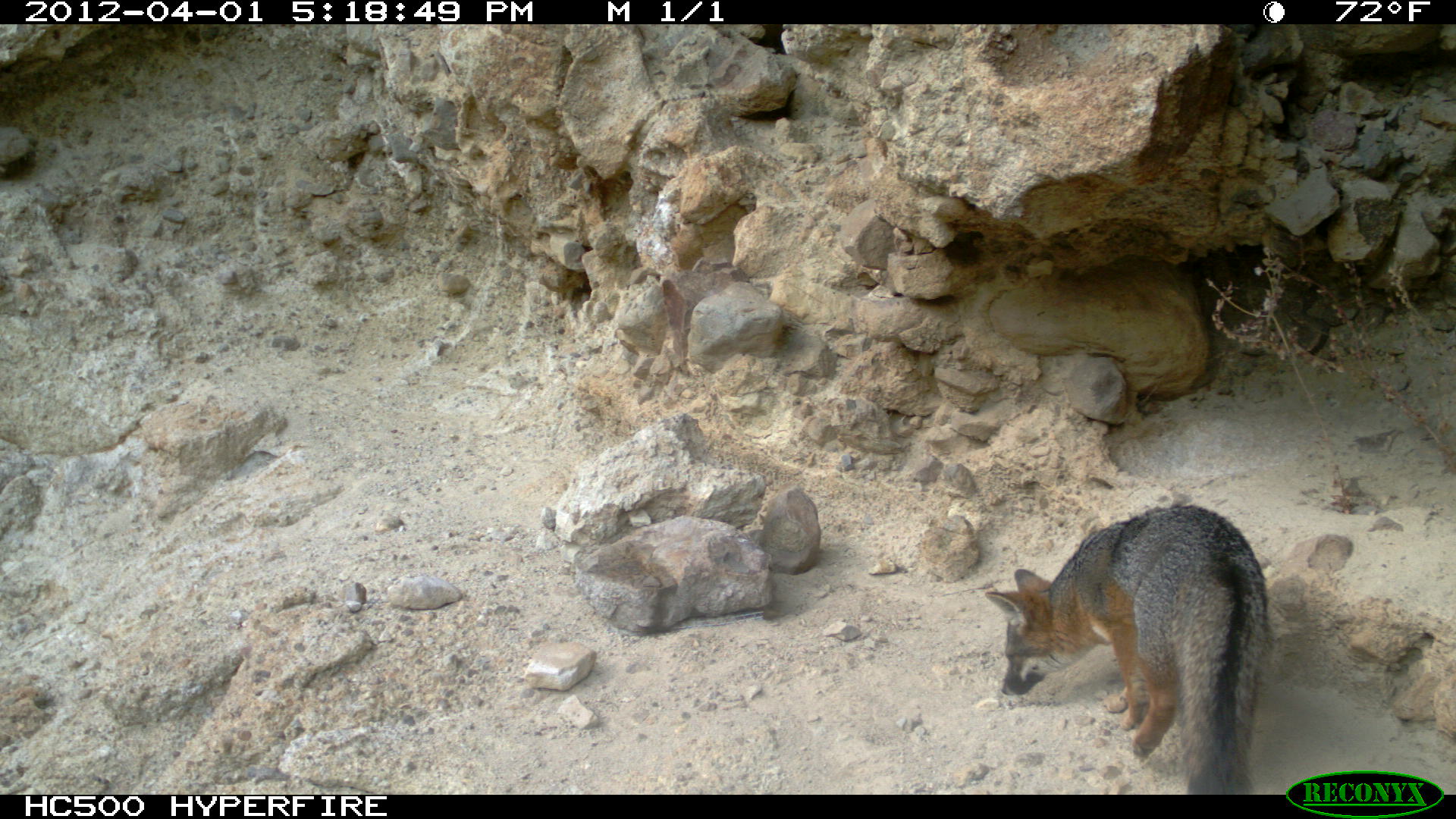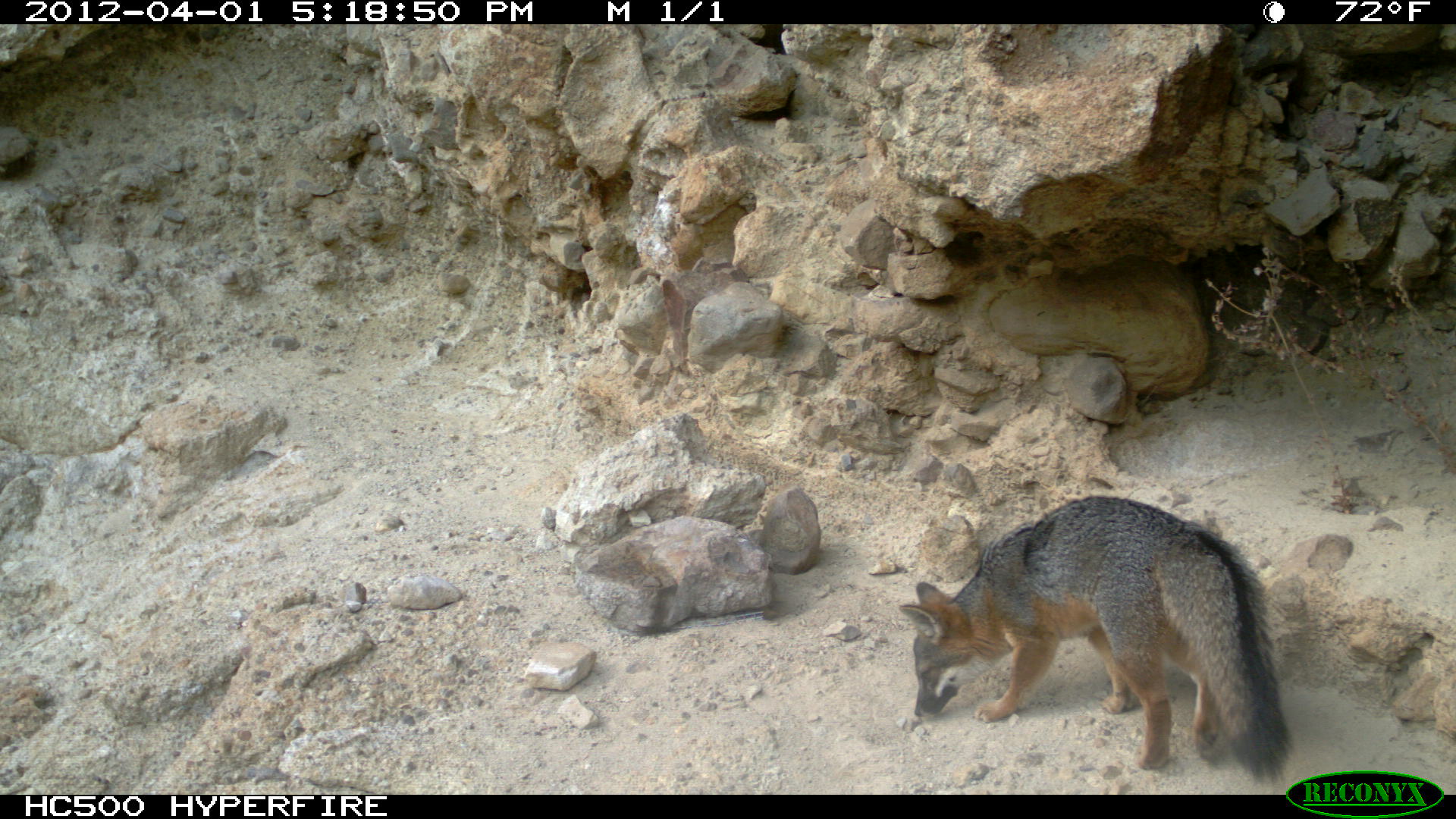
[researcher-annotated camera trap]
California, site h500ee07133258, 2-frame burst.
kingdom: Animalia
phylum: Chordata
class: Mammalia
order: Carnivora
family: Canidae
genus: Urocyon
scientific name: Urocyon littoralis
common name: island fox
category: fox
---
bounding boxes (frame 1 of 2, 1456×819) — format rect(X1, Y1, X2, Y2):
fox: rect(984, 504, 1266, 794)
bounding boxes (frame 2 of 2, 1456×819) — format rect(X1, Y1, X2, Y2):
fox: rect(897, 494, 1294, 785)